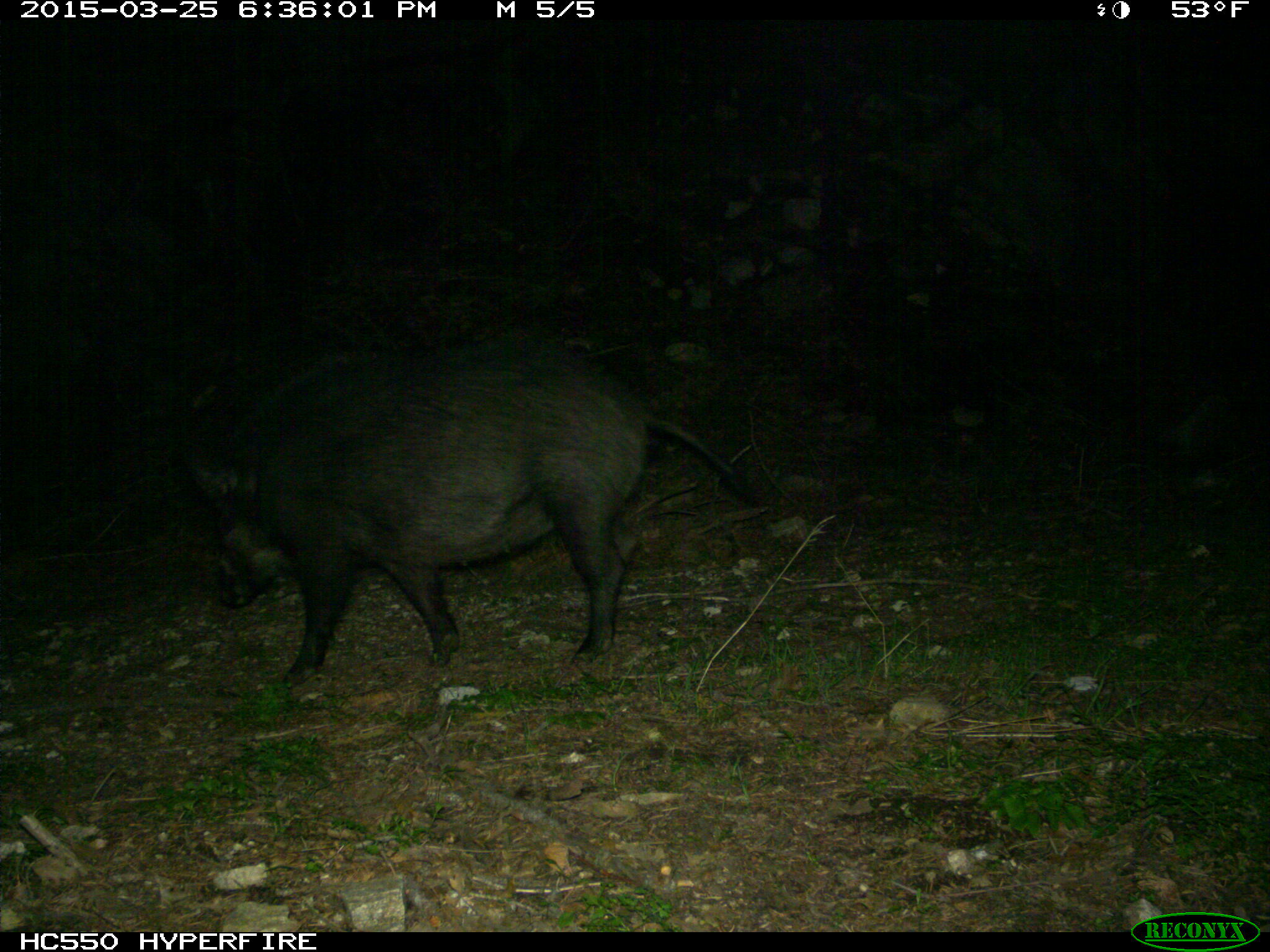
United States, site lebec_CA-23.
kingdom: Animalia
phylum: Chordata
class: Mammalia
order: Artiodactyla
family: Suidae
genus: Sus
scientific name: Sus scrofa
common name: wild boar